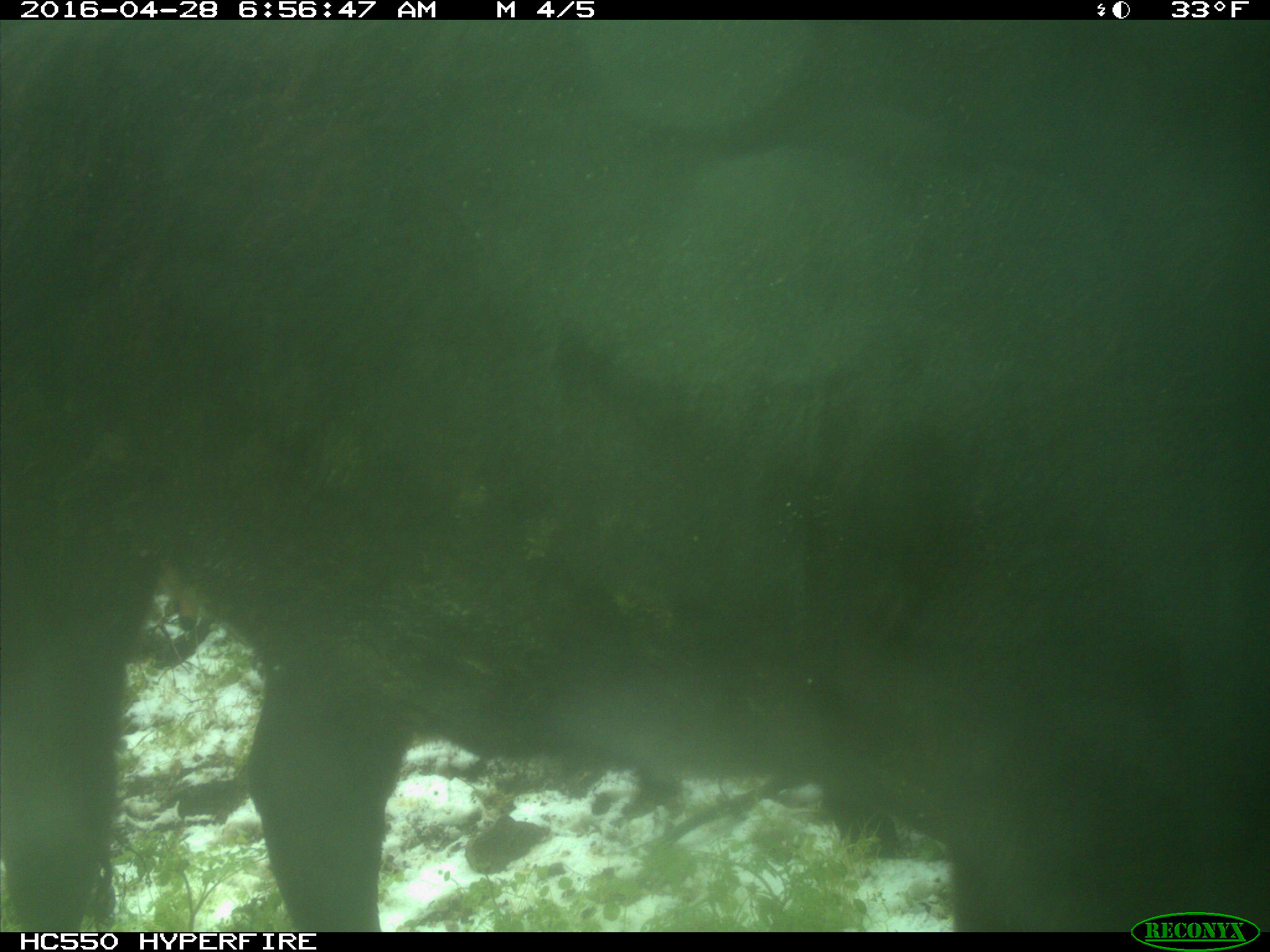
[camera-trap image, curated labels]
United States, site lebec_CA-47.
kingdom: Animalia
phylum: Chordata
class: Mammalia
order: Artiodactyla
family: Bovidae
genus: Bos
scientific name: Bos taurus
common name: domestic cow